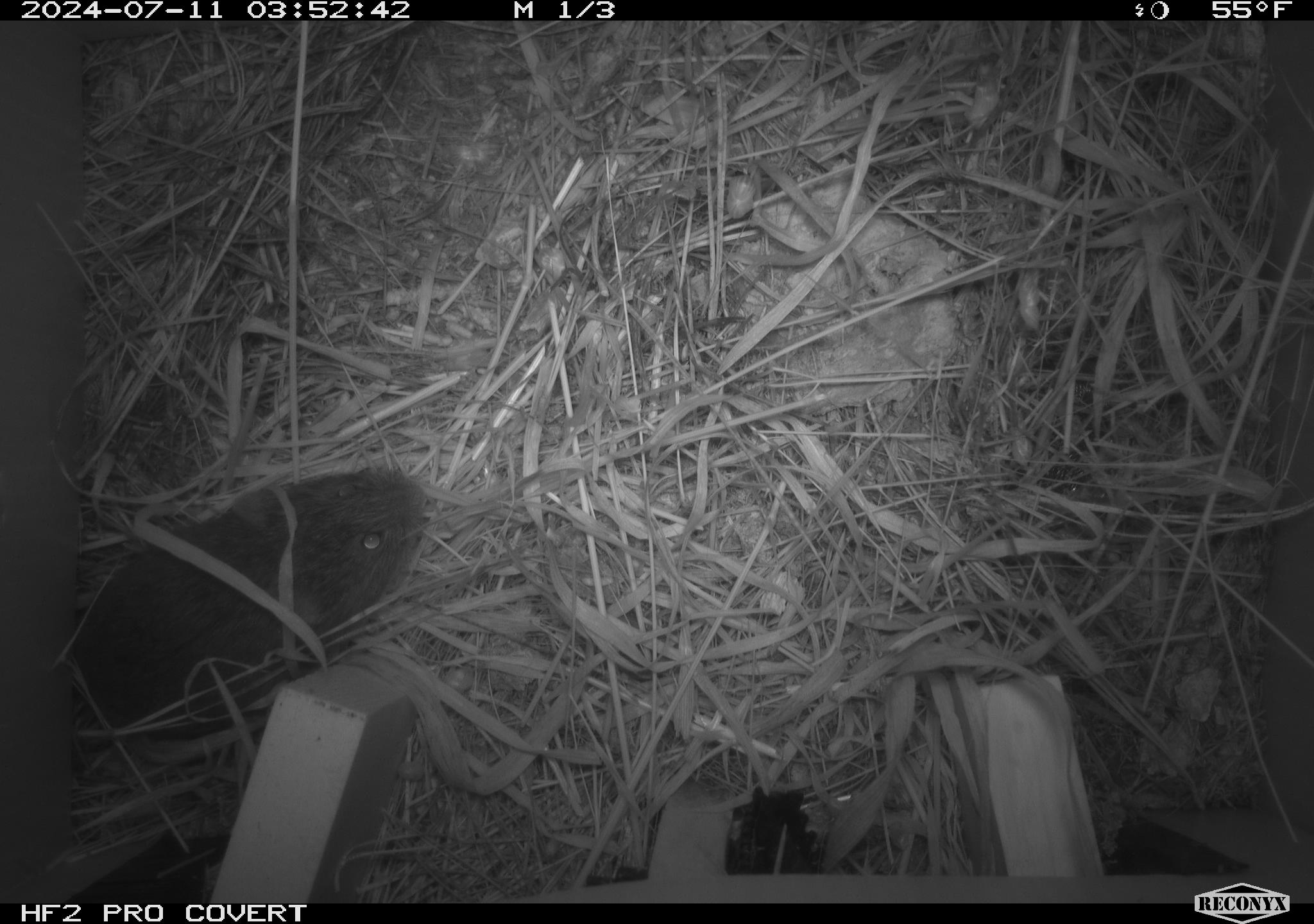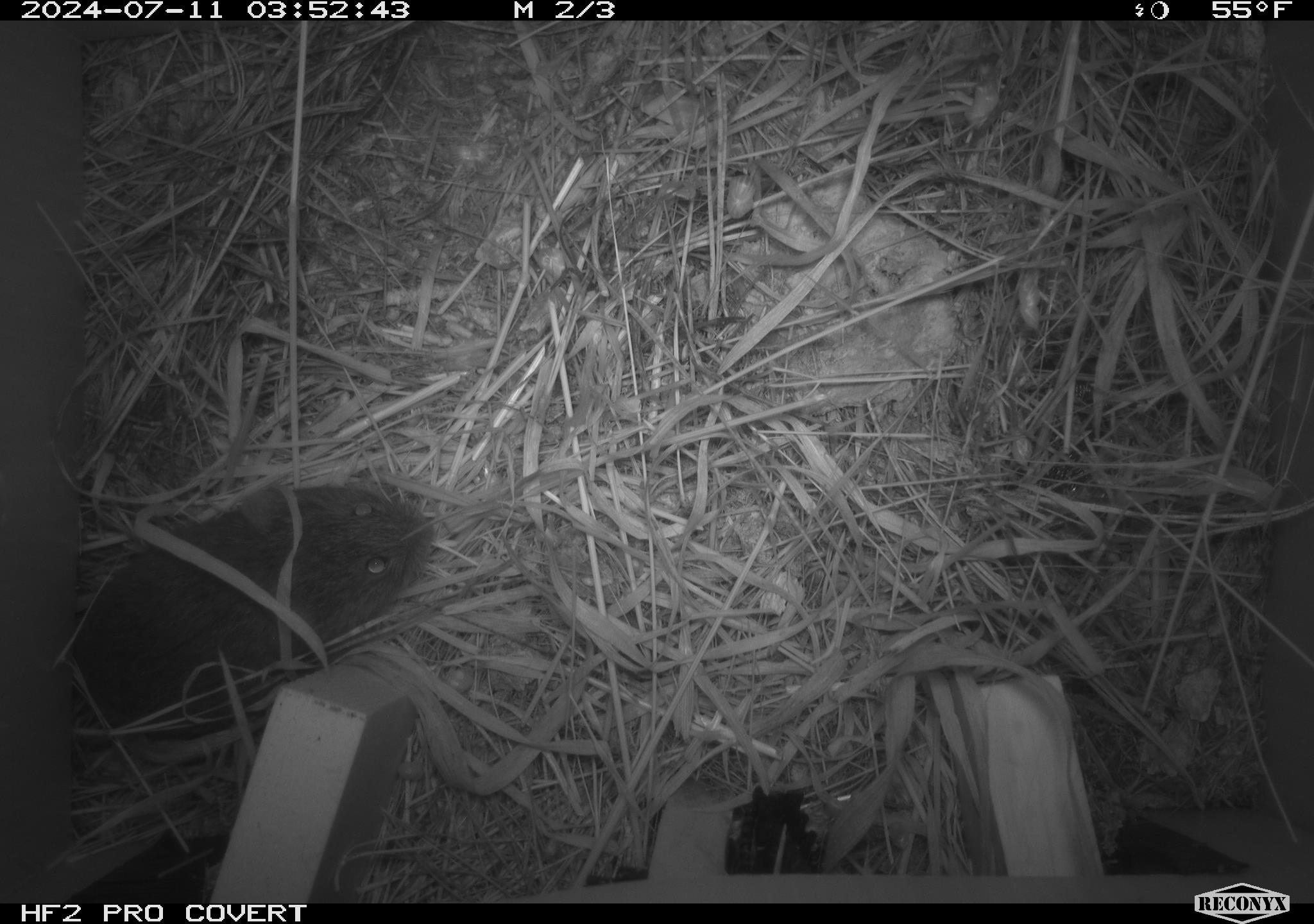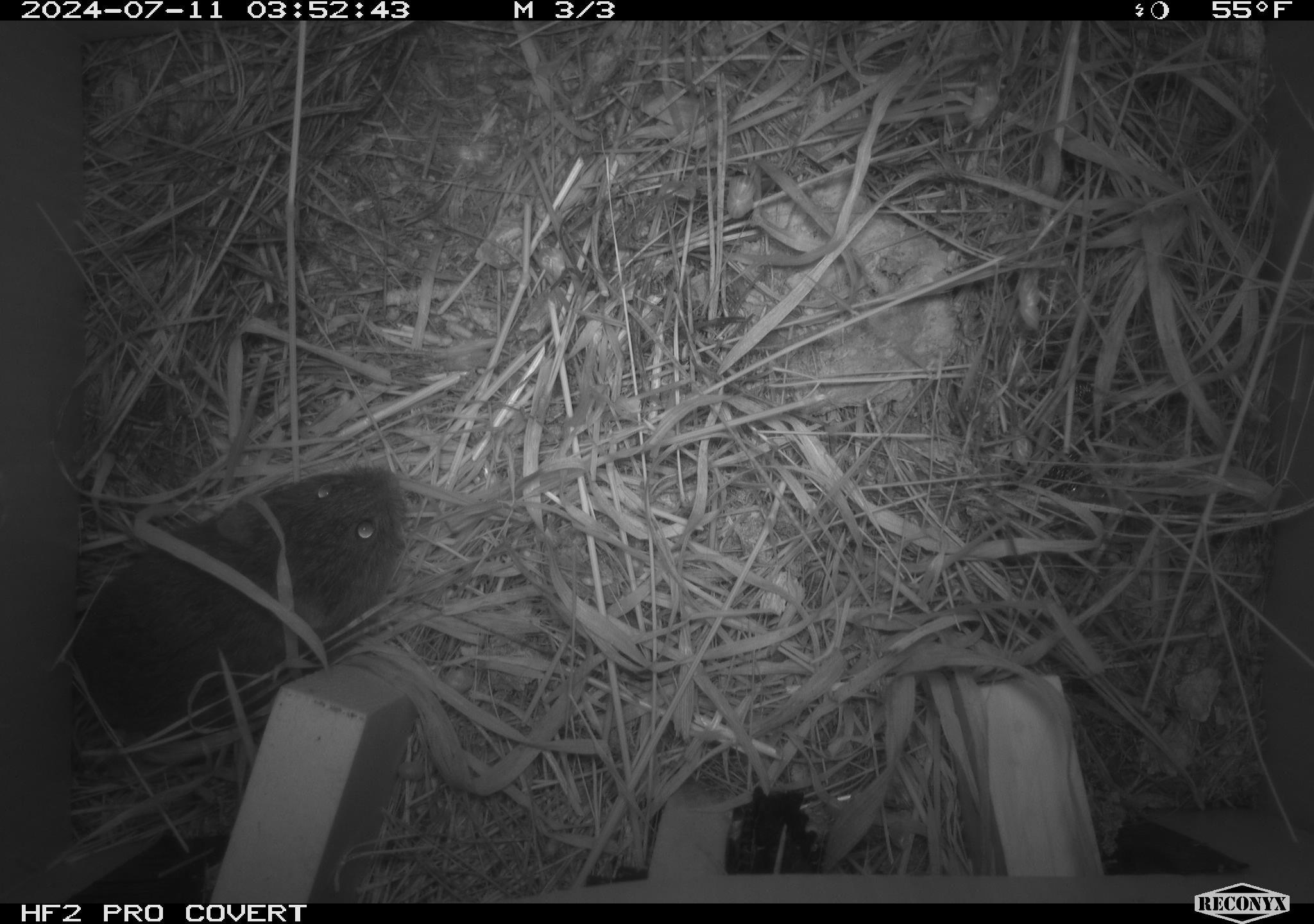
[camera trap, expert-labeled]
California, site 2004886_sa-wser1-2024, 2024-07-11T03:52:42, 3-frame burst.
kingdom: Animalia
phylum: Chordata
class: Mammalia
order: Rodentia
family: Cricetidae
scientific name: Arvicolinae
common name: voles, lemmings, and muskrats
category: arvicolinae subfamily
Arvicolinae subfamily (voles, lemmings, and muskrats) (Arvicolinae).